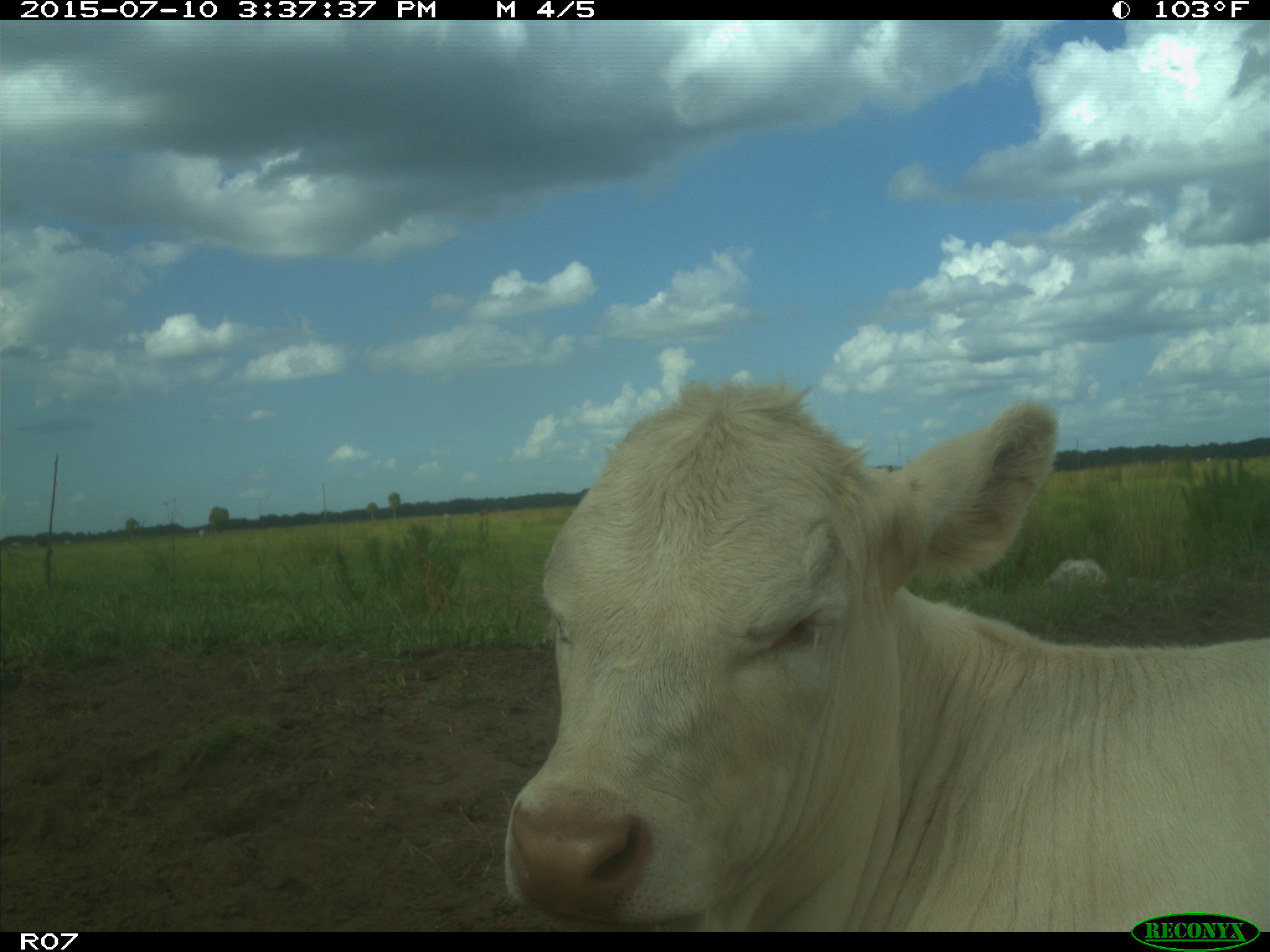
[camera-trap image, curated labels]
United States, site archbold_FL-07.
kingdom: Animalia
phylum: Chordata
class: Mammalia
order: Artiodactyla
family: Bovidae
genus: Bos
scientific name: Bos taurus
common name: domestic cow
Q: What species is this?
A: Bos taurus (domestic cow).